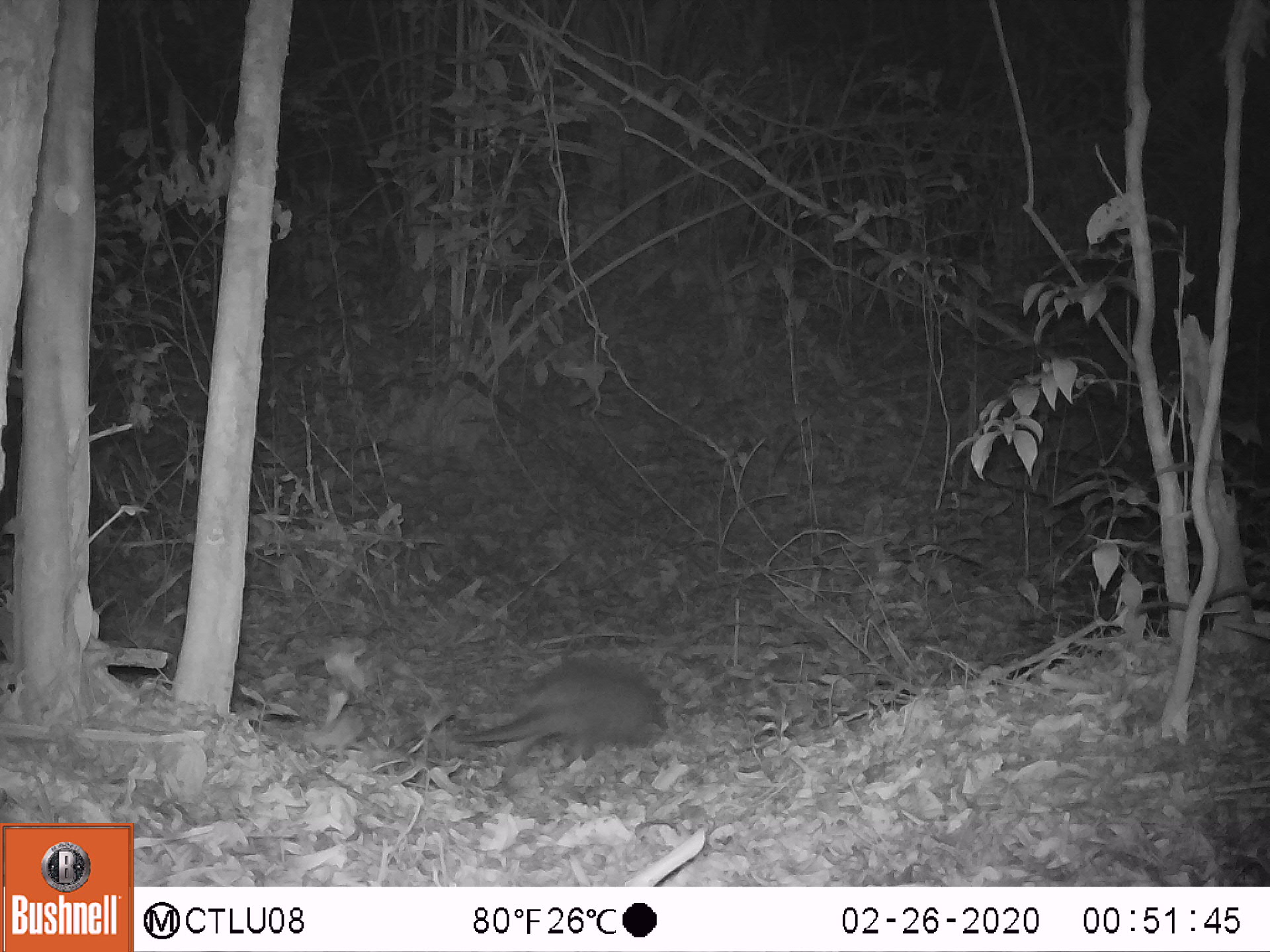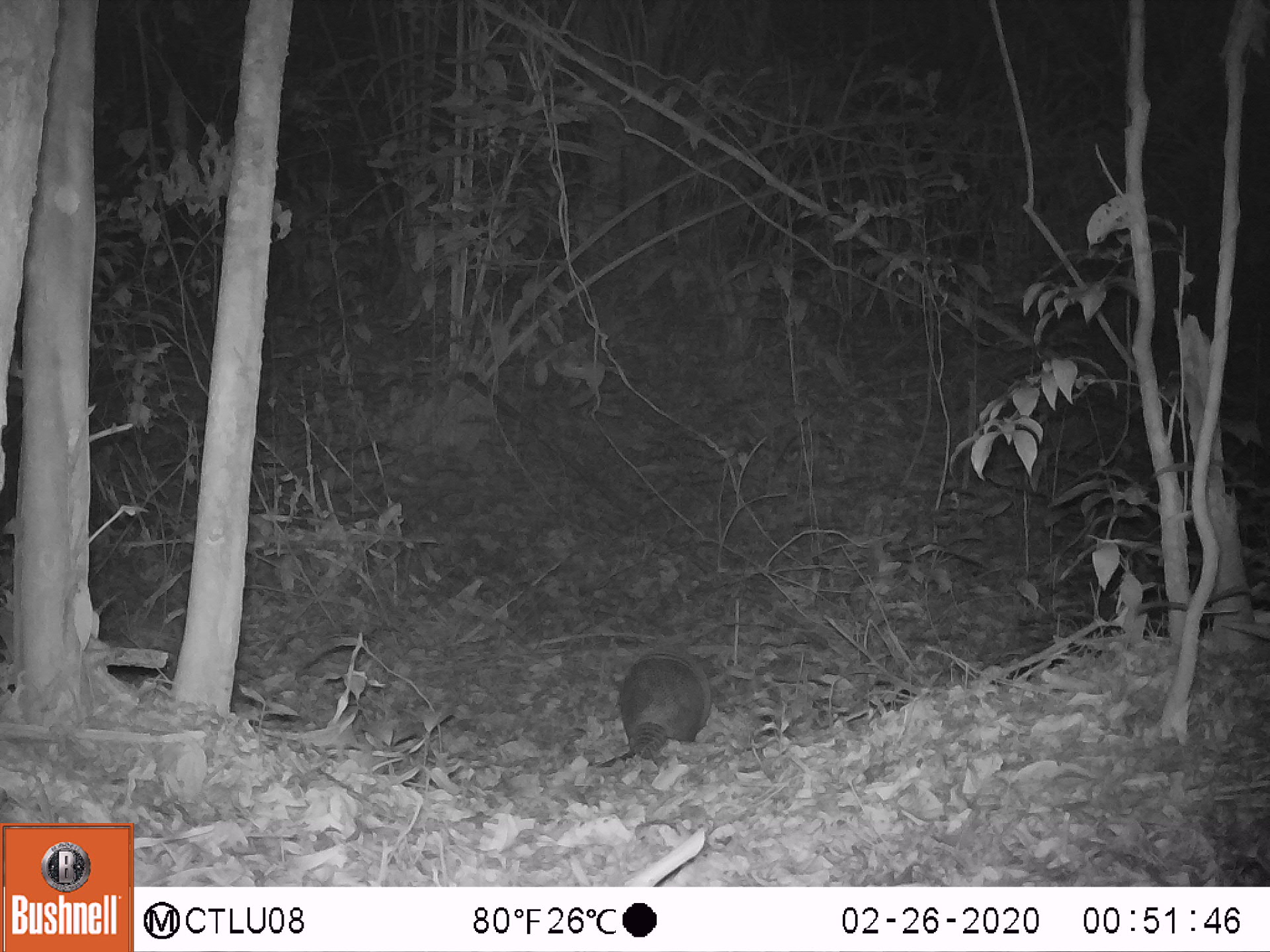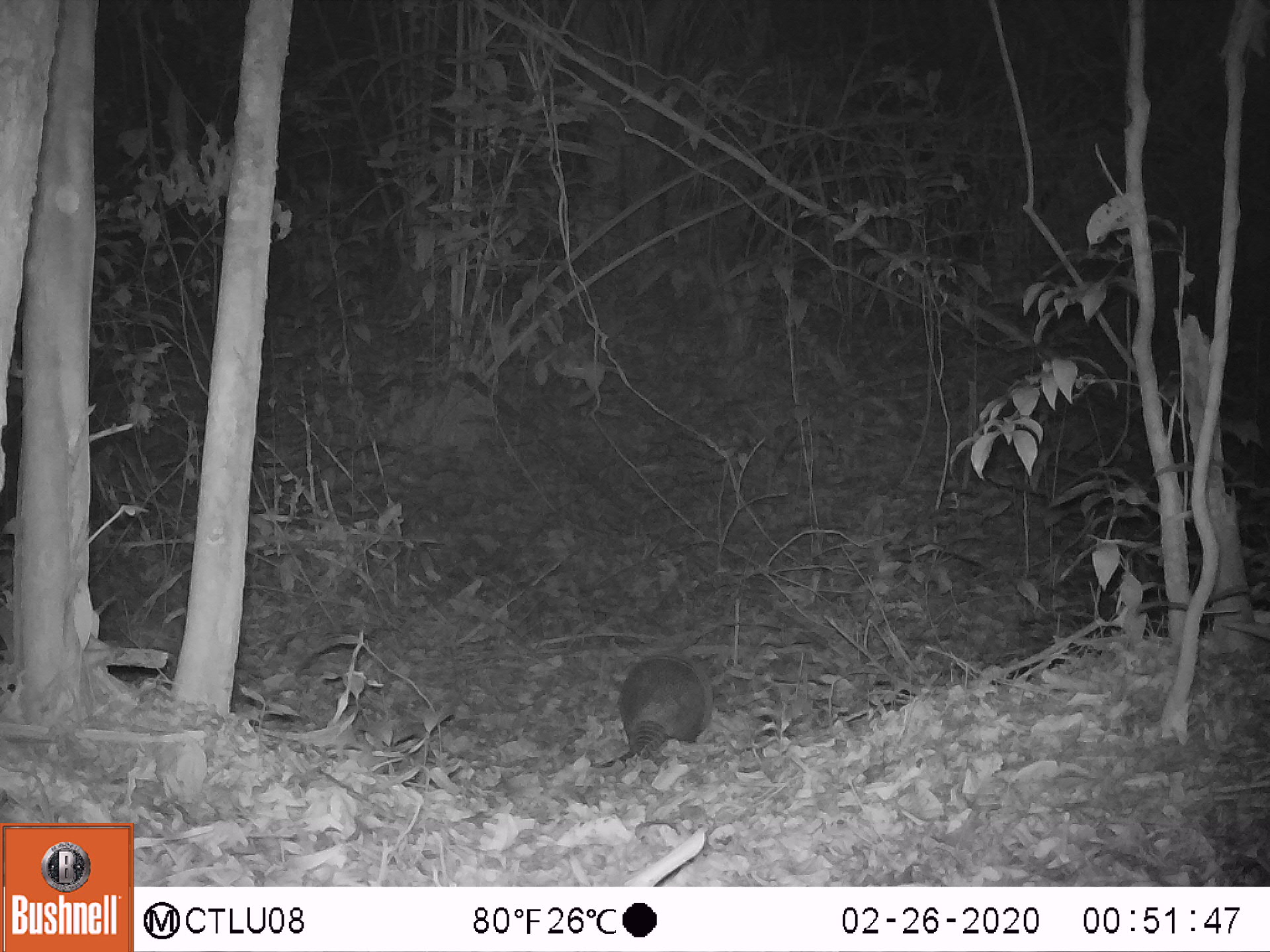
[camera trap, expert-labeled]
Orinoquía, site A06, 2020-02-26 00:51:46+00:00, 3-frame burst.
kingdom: Animalia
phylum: Chordata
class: Mammalia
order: Cingulata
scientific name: Cingulata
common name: armadillo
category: unknown armadillo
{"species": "unknown armadillo (armadillo) (Cingulata)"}